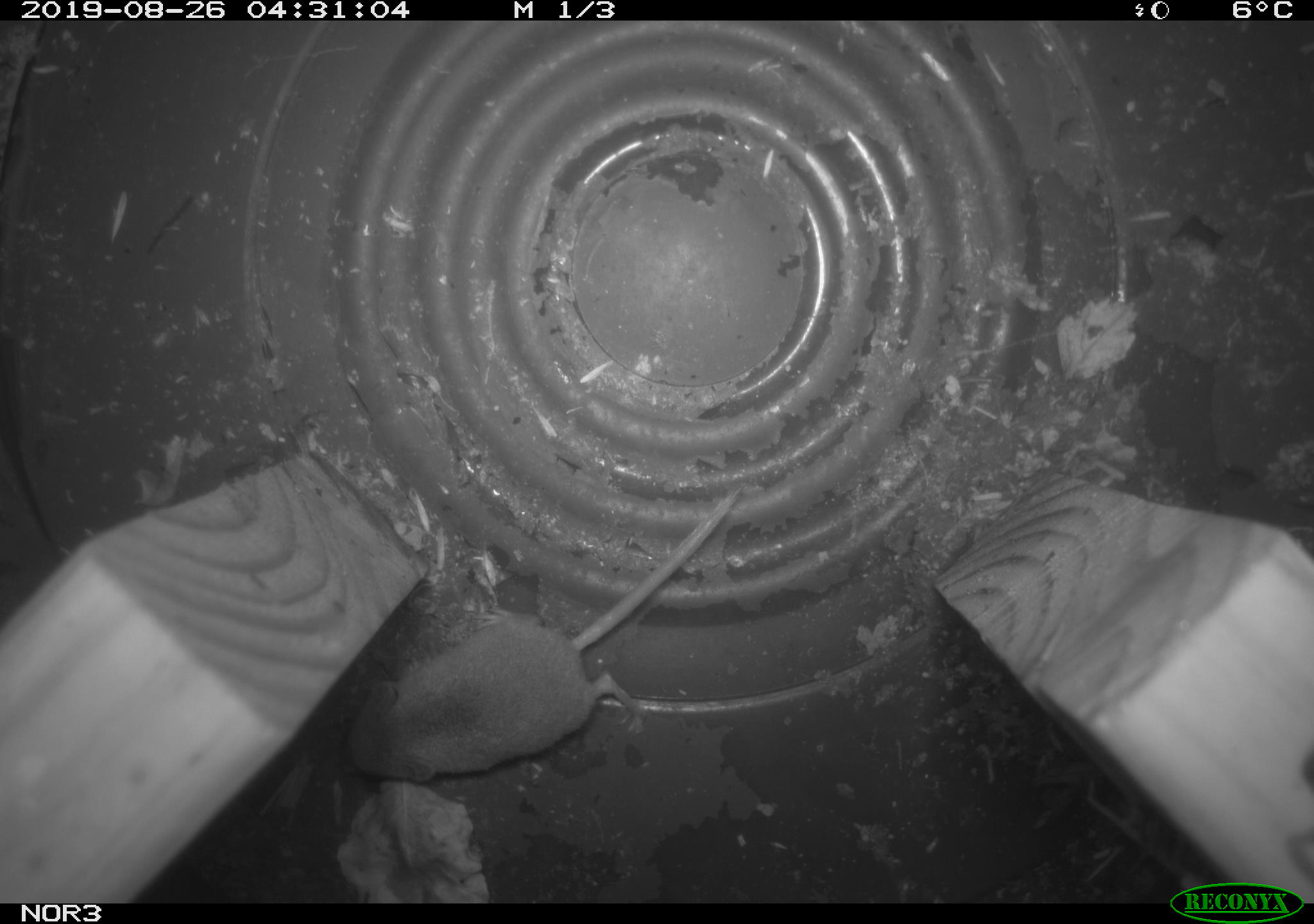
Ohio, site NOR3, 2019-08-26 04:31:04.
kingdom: Animalia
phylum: Chordata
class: Mammalia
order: Eulipotyphla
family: Soricidae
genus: Sorex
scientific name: Sorex cinereus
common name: masked shrew